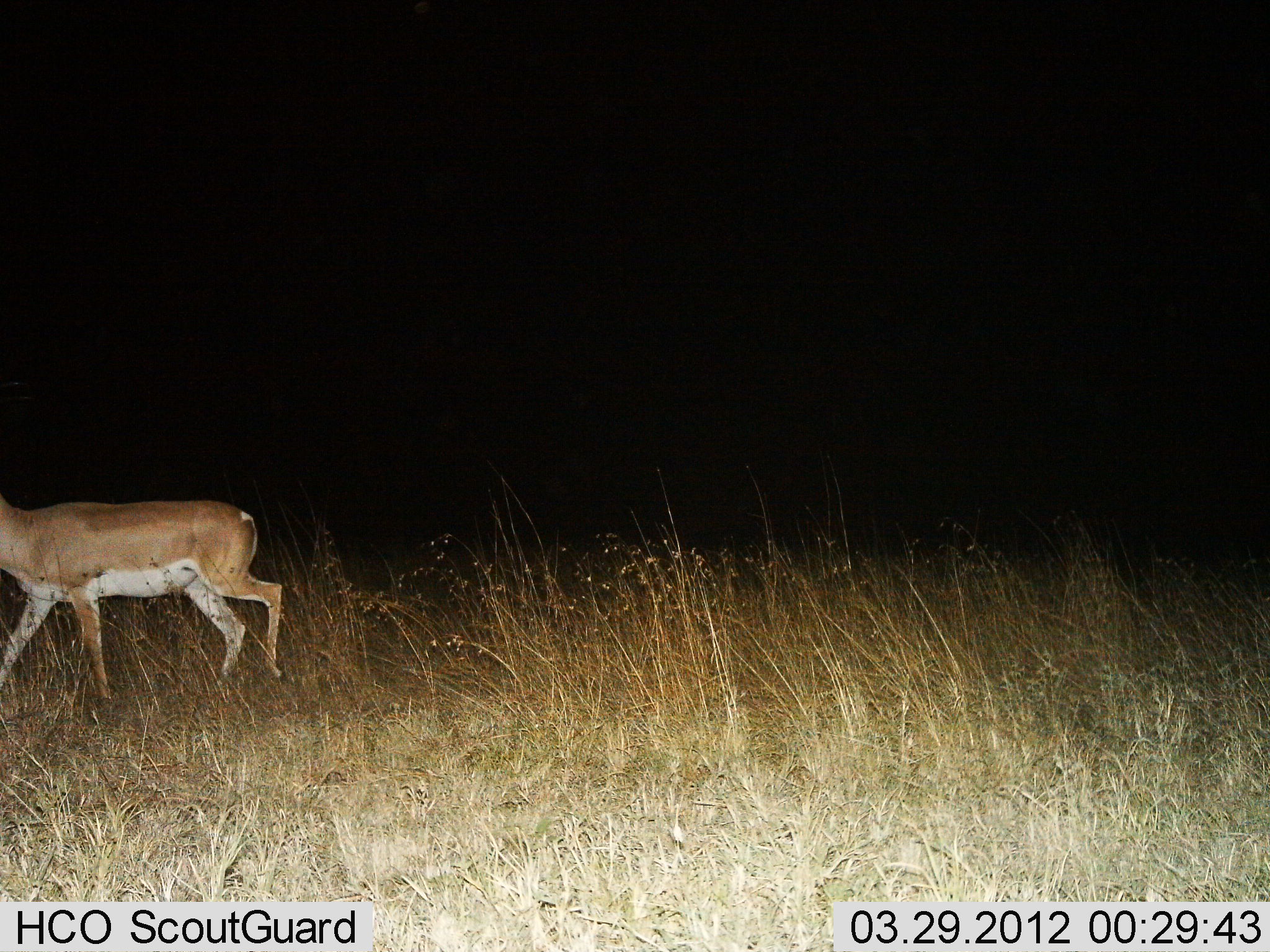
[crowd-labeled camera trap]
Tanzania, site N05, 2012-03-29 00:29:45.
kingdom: Animalia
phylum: Chordata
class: Mammalia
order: Artiodactyla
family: Bovidae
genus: Nanger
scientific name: Nanger granti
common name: grant's gazelle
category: gazellegrants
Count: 1.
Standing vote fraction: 16%.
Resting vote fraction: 0%.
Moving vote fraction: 89%.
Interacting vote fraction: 0%.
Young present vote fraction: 0%.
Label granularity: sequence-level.